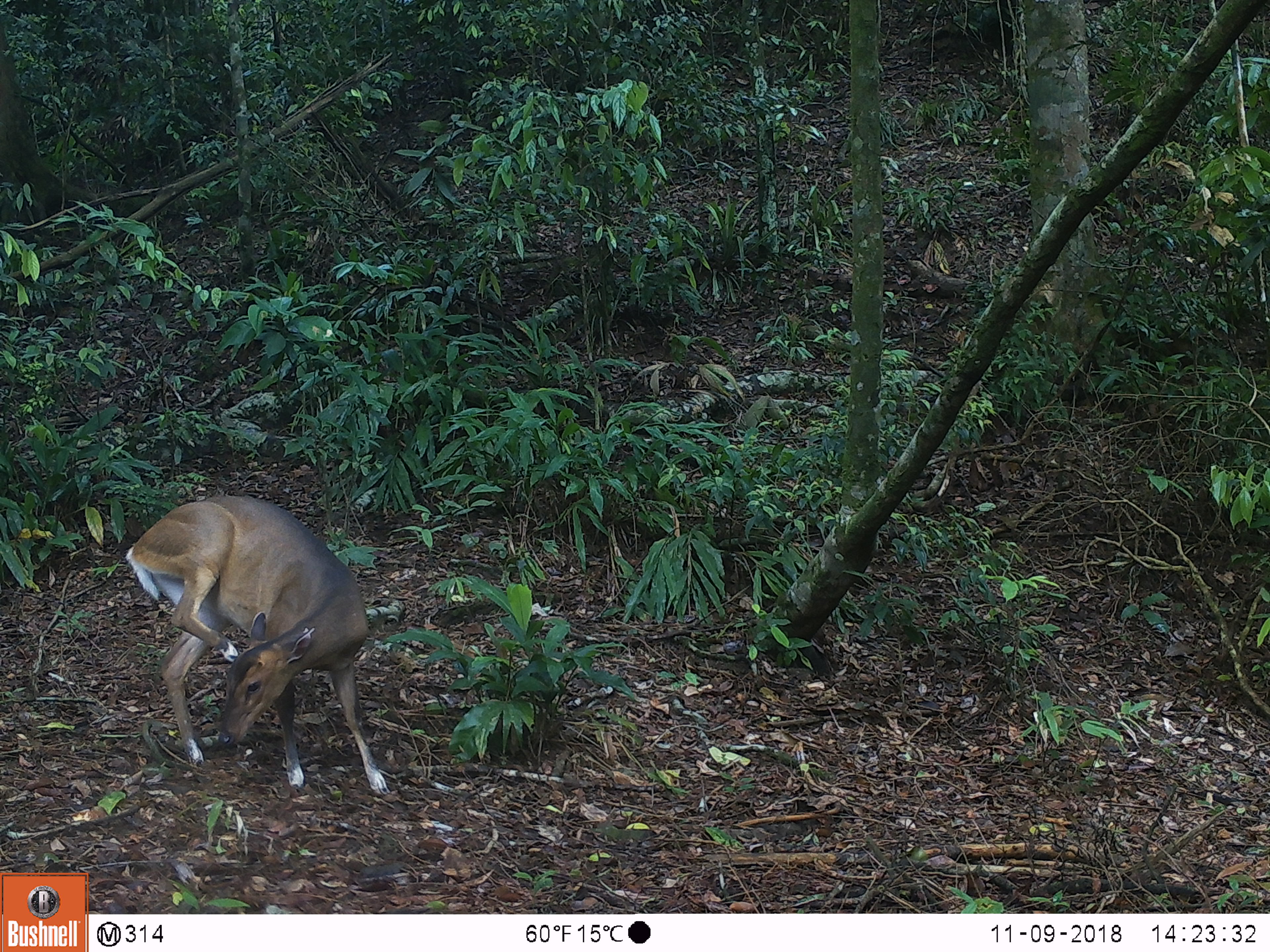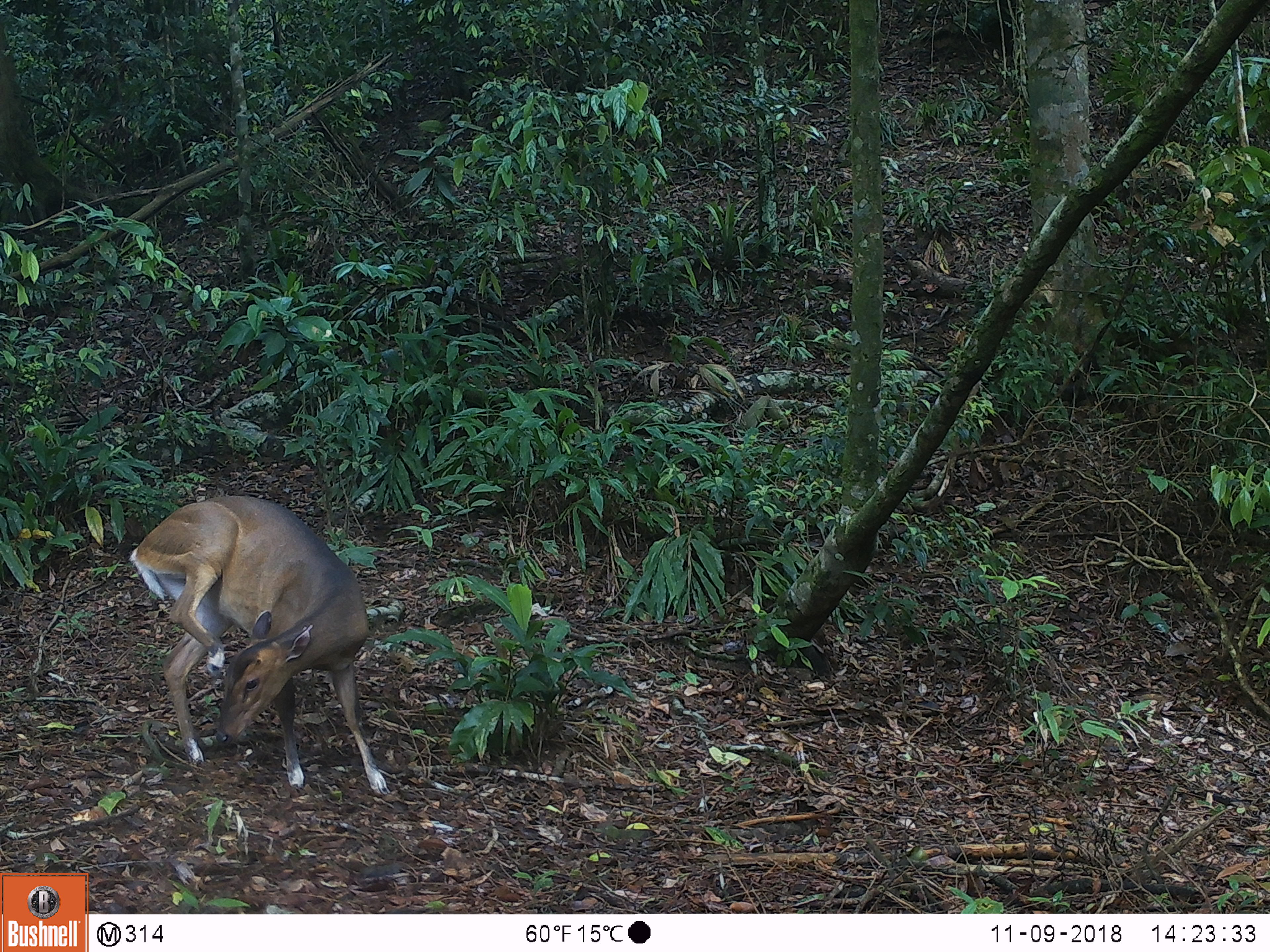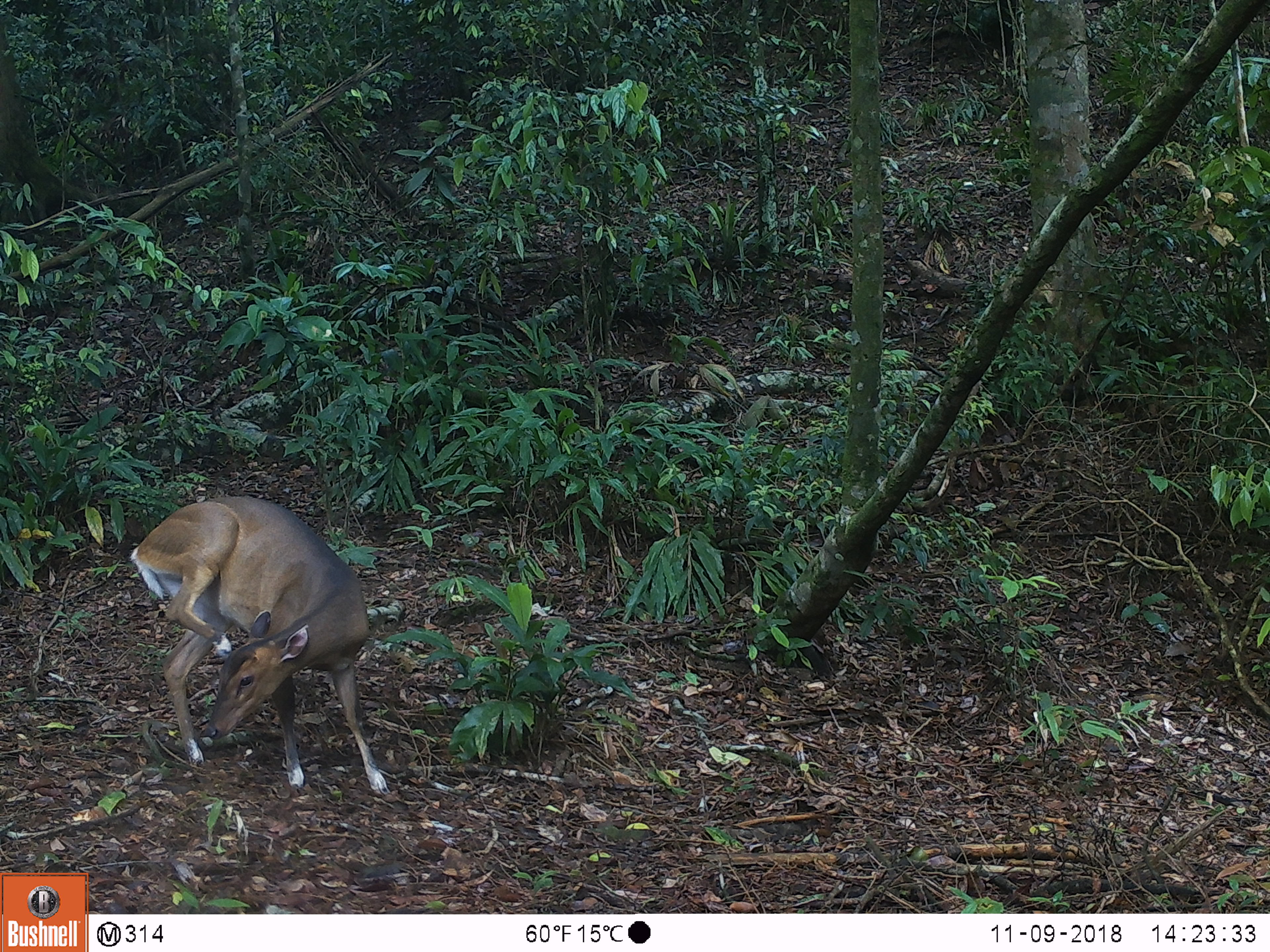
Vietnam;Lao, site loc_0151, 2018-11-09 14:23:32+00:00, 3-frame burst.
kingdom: Animalia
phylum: Chordata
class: Mammalia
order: Artiodactyla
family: Cervidae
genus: Muntiacus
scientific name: Muntiacus vuquangensis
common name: large-antlered muntjac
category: large antlered muntjac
Large antlered muntjac (large-antlered muntjac) (Muntiacus vuquangensis). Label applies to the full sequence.